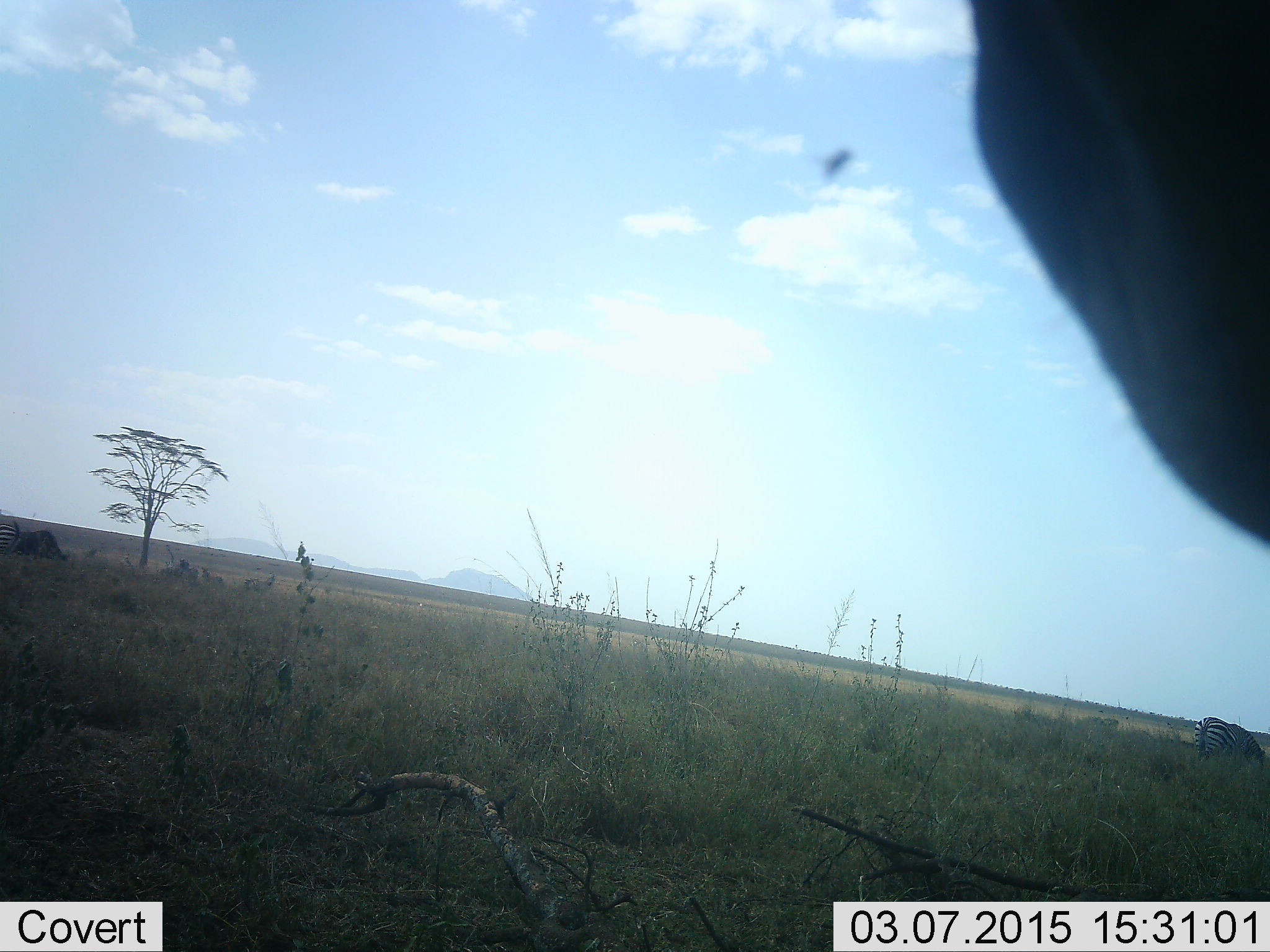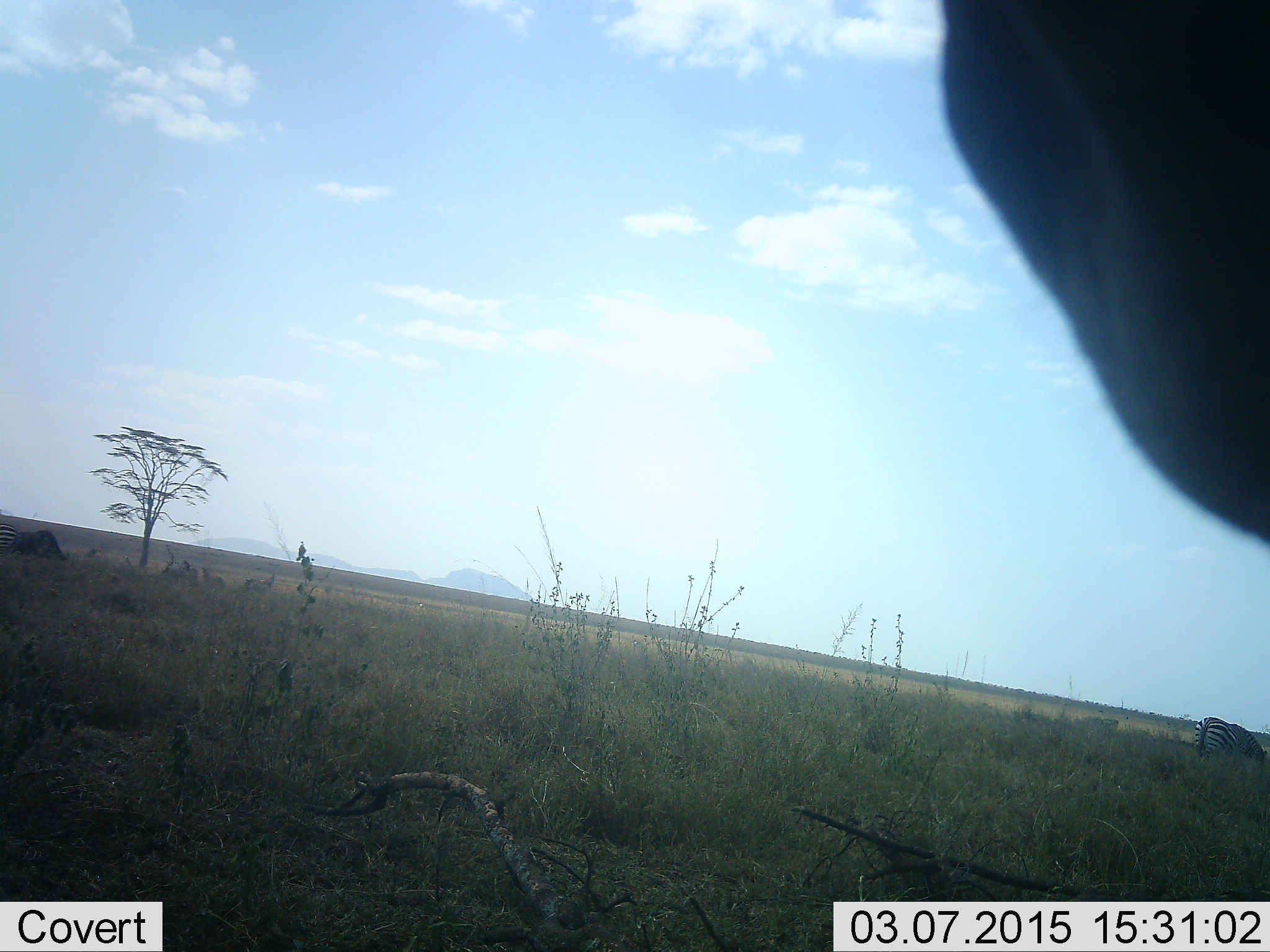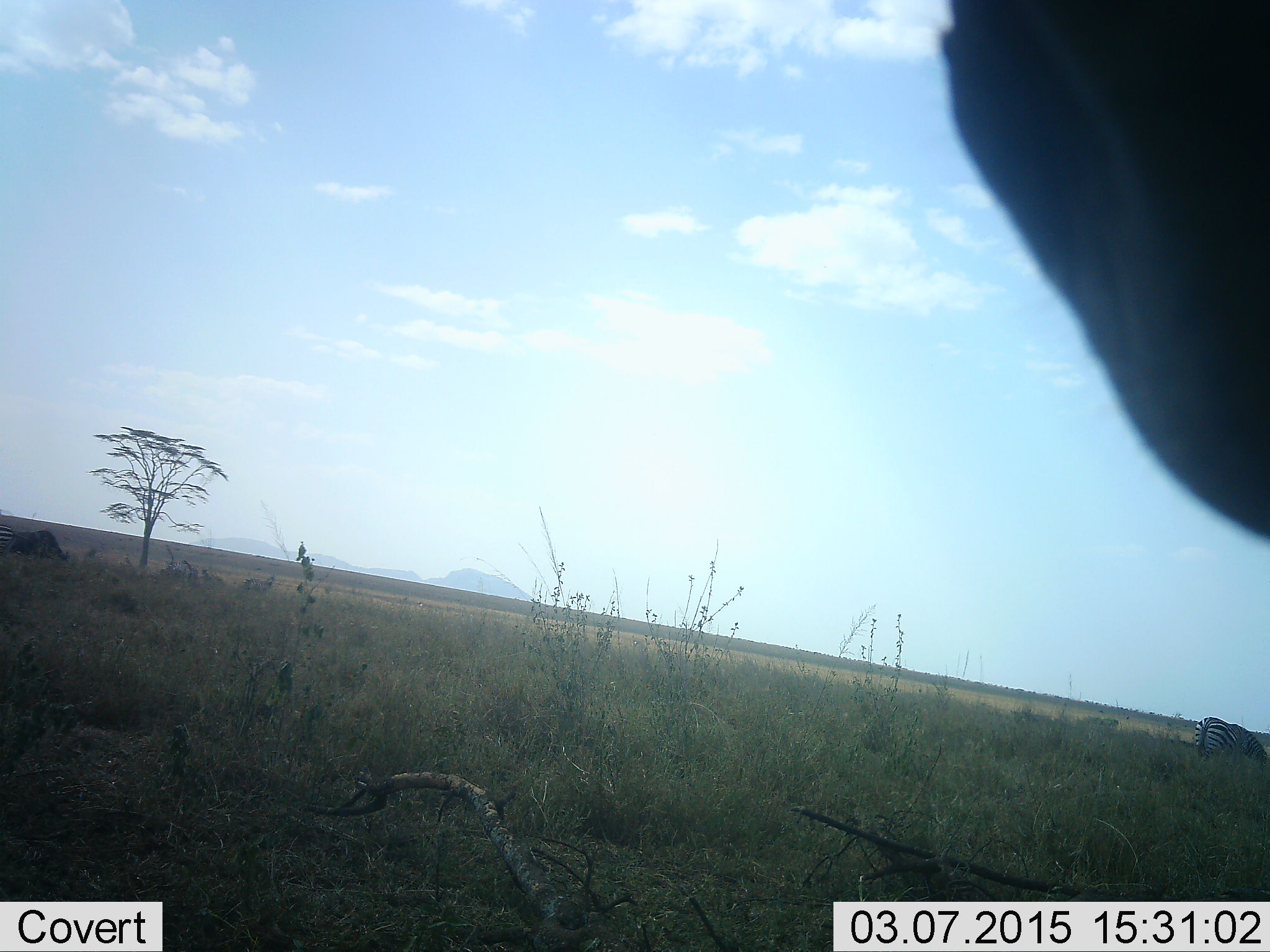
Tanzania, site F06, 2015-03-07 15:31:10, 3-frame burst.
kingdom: Animalia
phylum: Chordata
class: Mammalia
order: Artiodactyla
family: Bovidae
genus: Connochaetes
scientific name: Connochaetes taurinus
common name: blue wildebeest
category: wildebeest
Wildebeest (blue wildebeest) (Connochaetes taurinus), count 1. Behavior (volunteer vote fractions): standing 86%, resting 0%, moving 0%, interacting 0%. Young present (vote fraction): 0%. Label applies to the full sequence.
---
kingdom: Animalia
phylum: Chordata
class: Mammalia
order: Perissodactyla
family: Equidae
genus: Equus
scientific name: Equus quagga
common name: plains zebra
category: zebra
Zebra (plains zebra) (Equus quagga), count 2. Behavior (volunteer vote fractions): standing 64%, resting 7%, moving 0%, interacting 0%. Young present (vote fraction): 0%. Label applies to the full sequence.